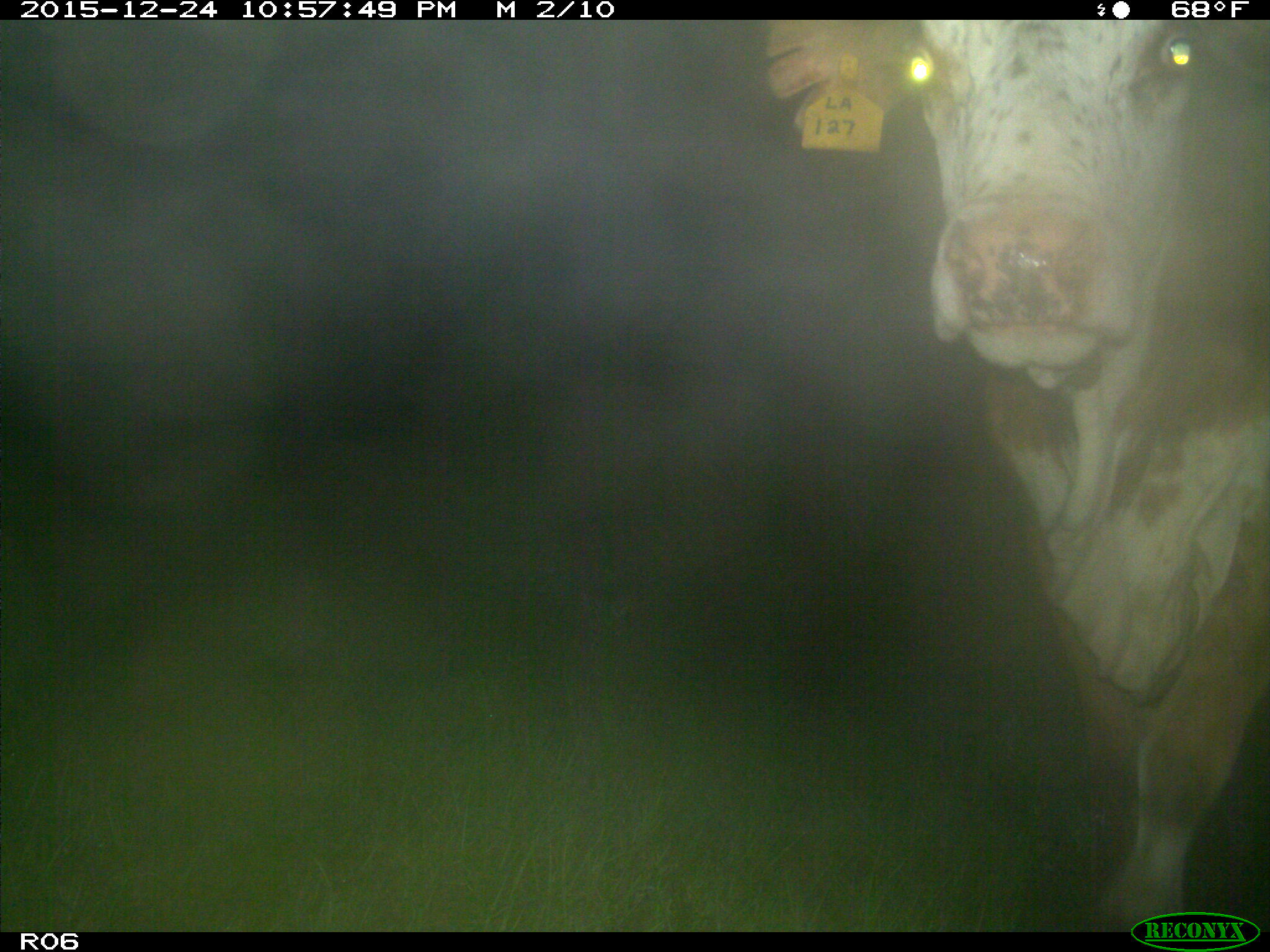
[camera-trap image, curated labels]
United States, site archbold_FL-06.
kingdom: Animalia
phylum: Chordata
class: Mammalia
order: Artiodactyla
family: Bovidae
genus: Bos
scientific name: Bos taurus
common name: domestic cow